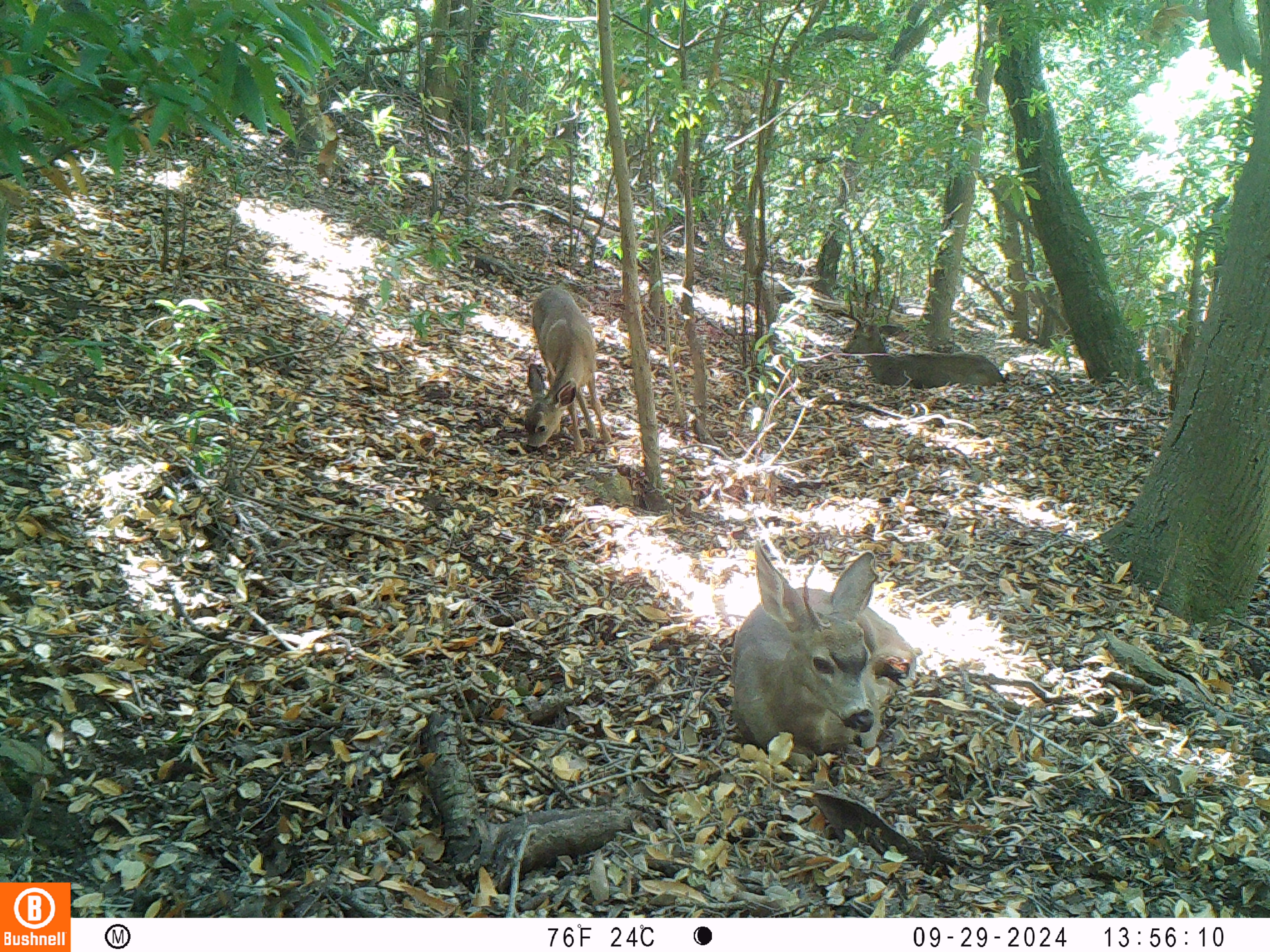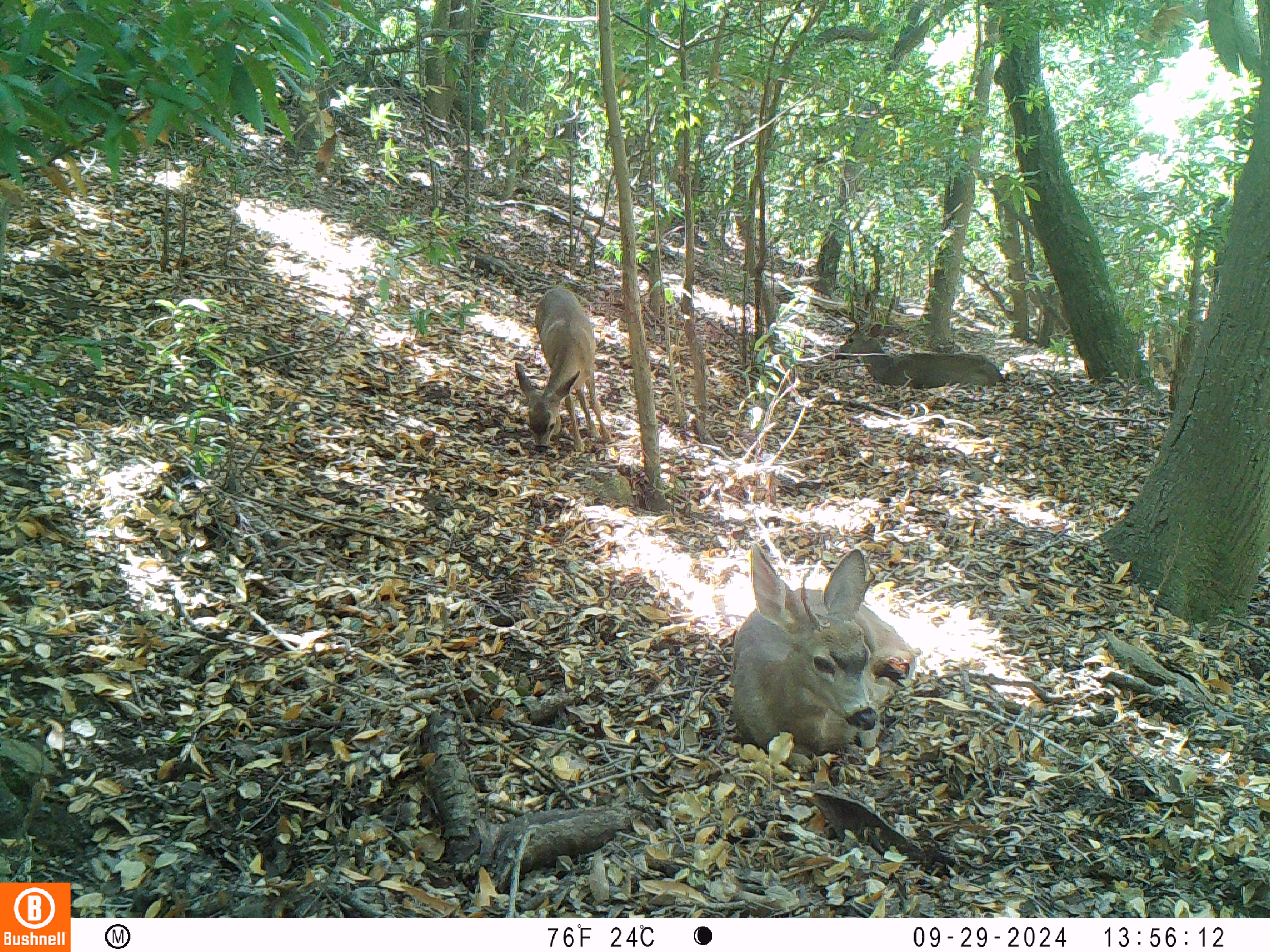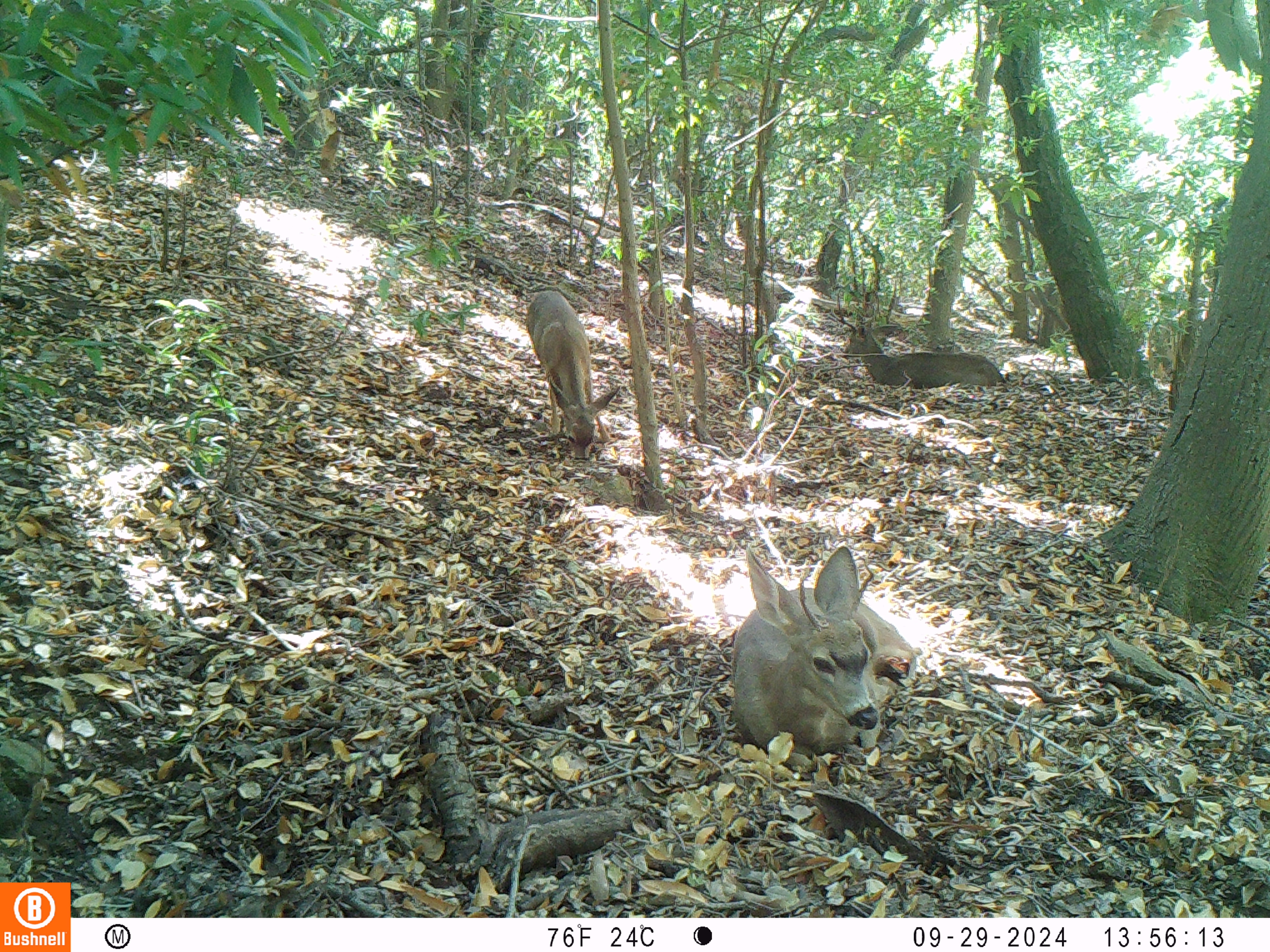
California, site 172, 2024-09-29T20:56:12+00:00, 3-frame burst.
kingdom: Animalia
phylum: Chordata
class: Mammalia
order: Artiodactyla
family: Cervidae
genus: Odocoileus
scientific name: Odocoileus hemionus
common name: mule deer